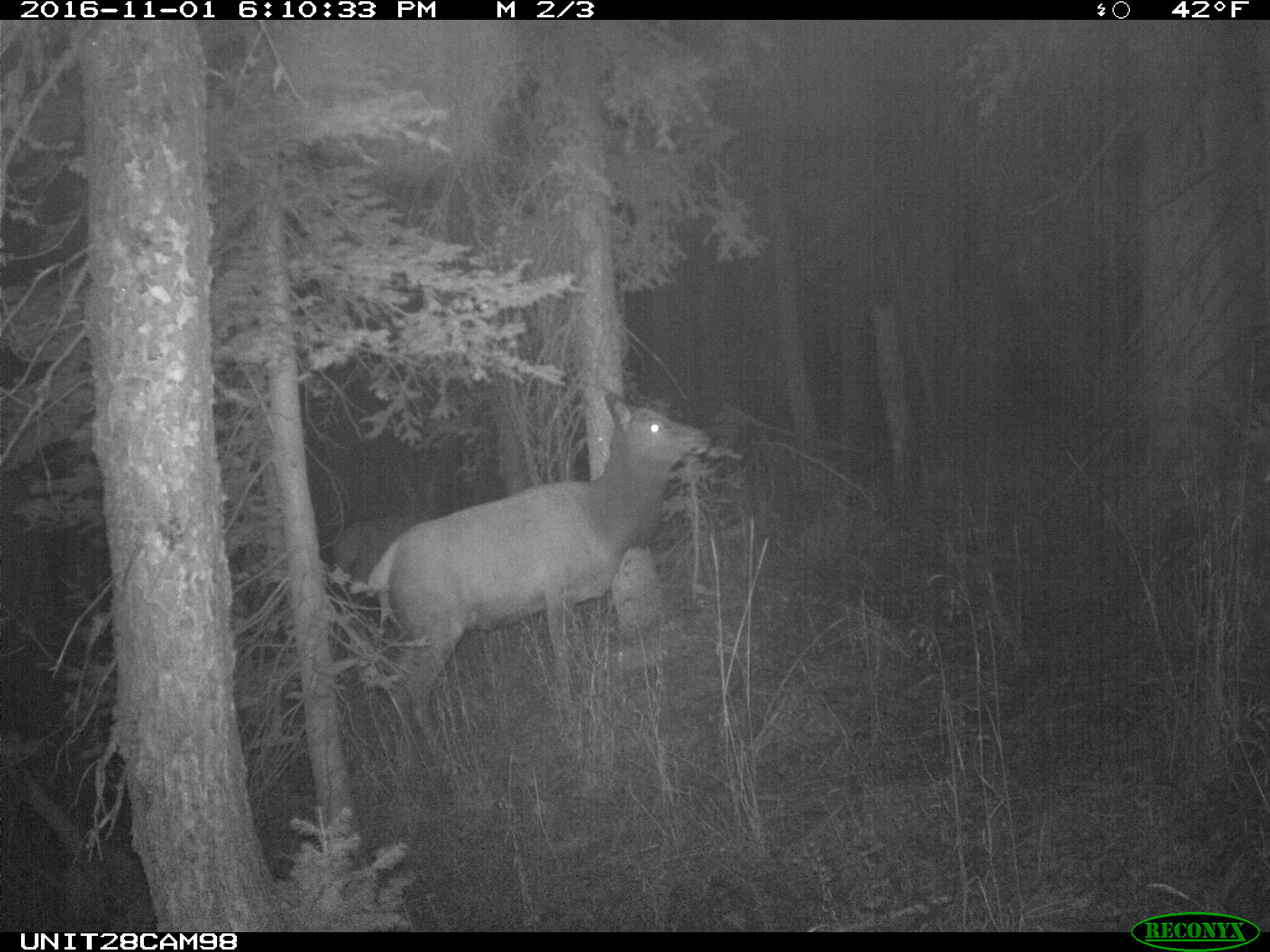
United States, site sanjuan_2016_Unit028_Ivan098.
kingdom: Animalia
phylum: Chordata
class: Mammalia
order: Artiodactyla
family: Cervidae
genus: Cervus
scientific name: Cervus elaphus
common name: red deer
Cervus elaphus (red deer).